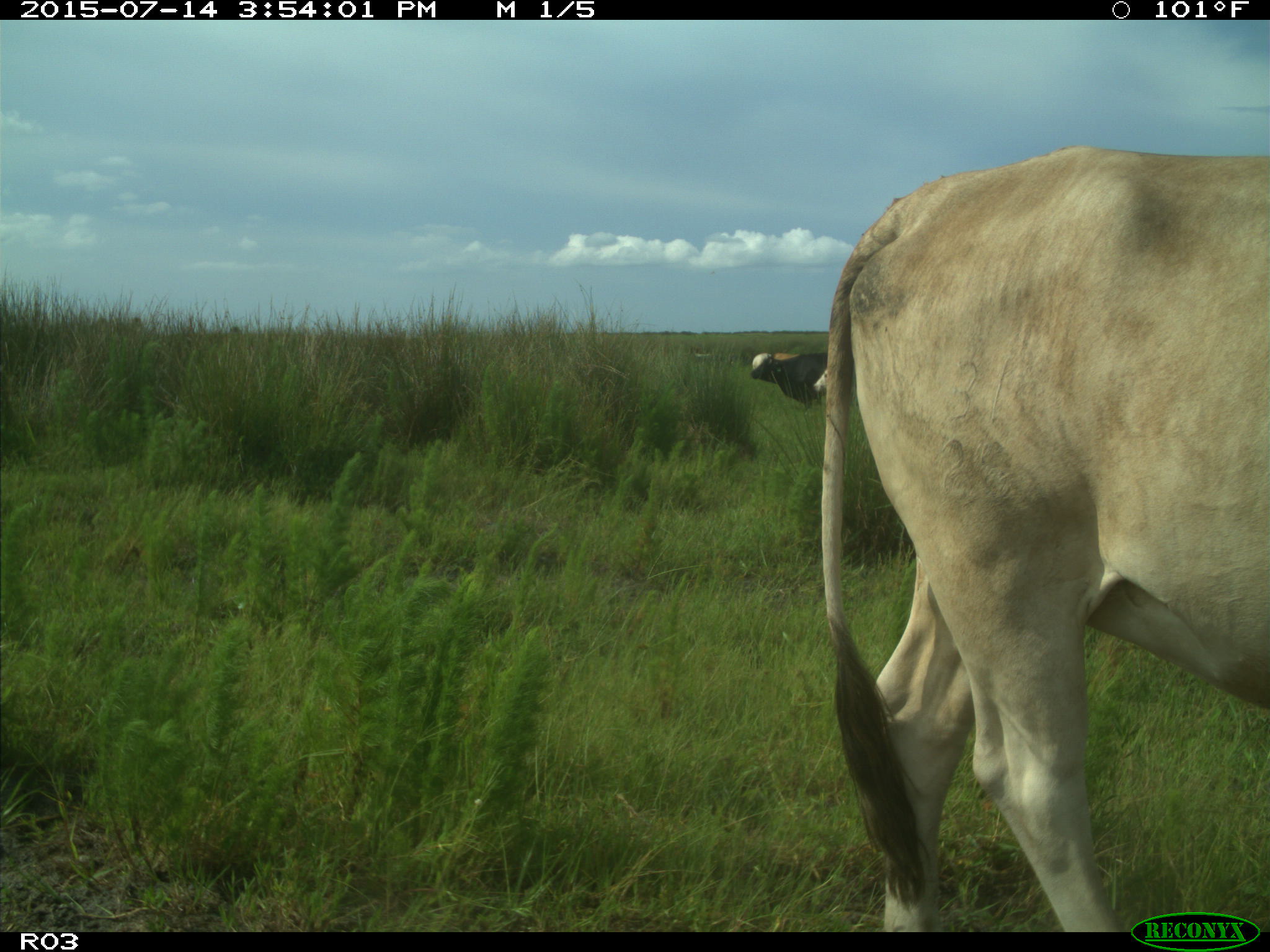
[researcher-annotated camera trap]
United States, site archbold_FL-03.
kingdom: Animalia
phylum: Chordata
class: Mammalia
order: Artiodactyla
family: Bovidae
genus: Bos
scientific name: Bos taurus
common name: domestic cow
Bos taurus (domestic cow).